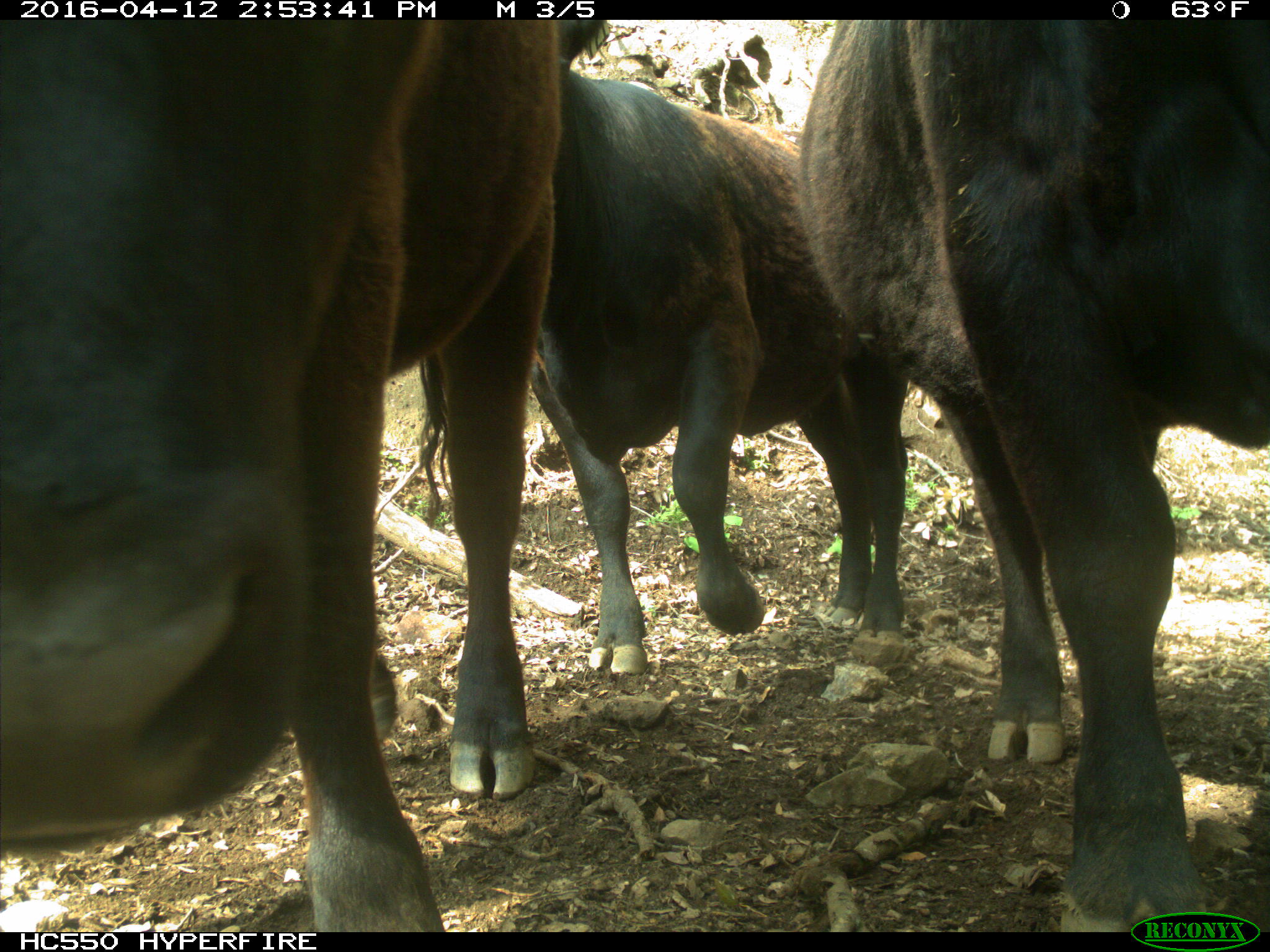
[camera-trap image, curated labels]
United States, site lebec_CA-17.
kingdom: Animalia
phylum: Chordata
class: Mammalia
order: Artiodactyla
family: Bovidae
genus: Bos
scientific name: Bos taurus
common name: domestic cow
Bos taurus (domestic cow).